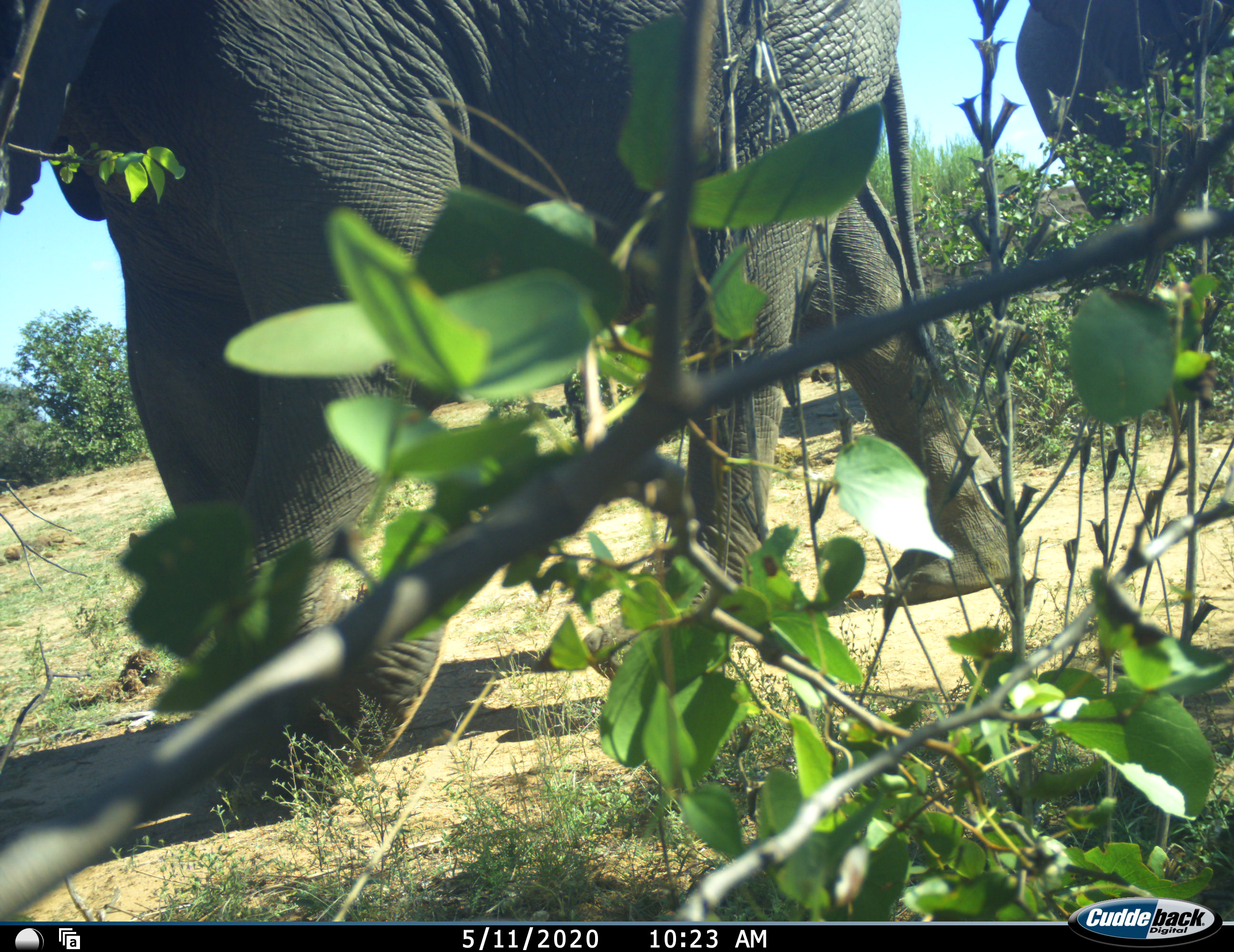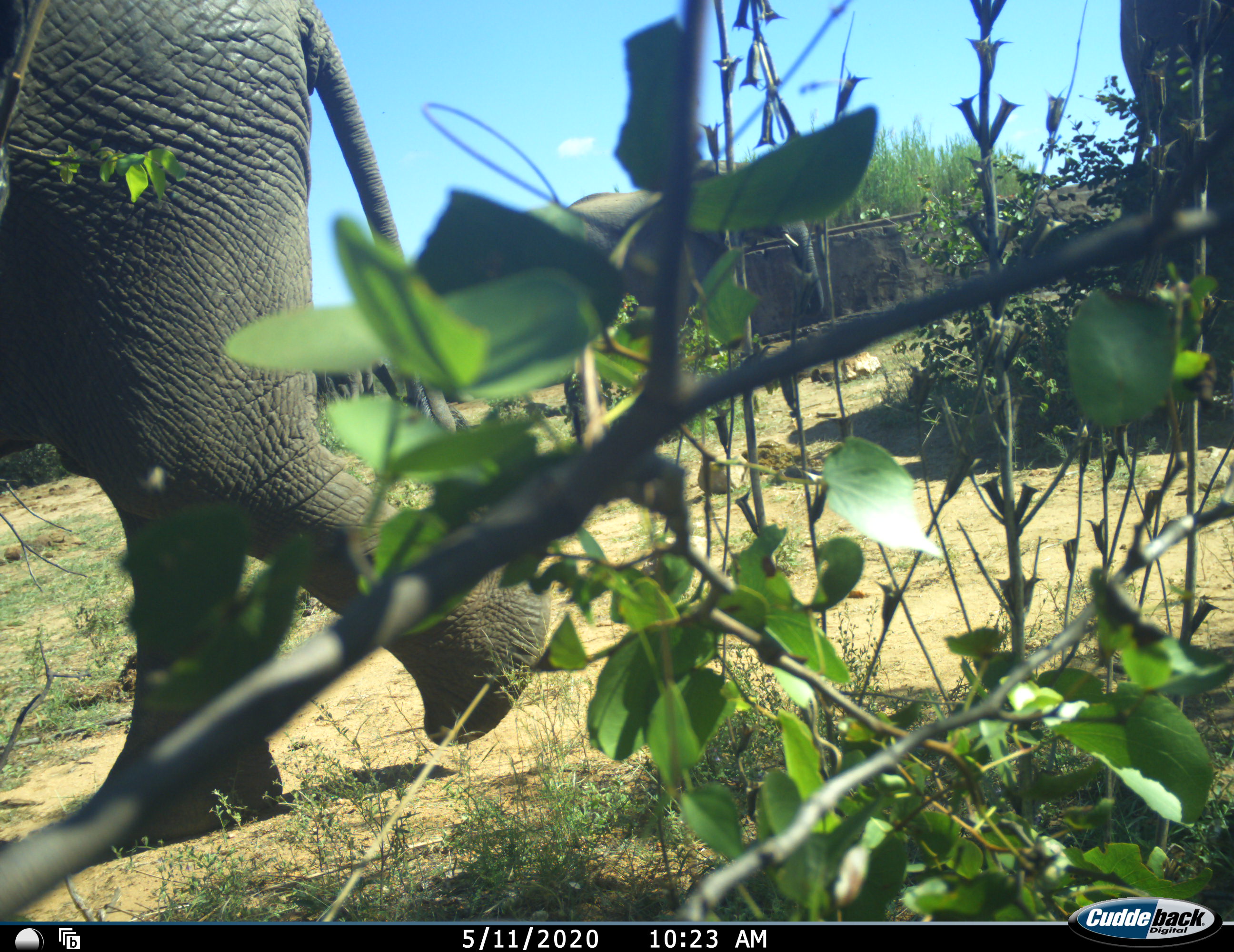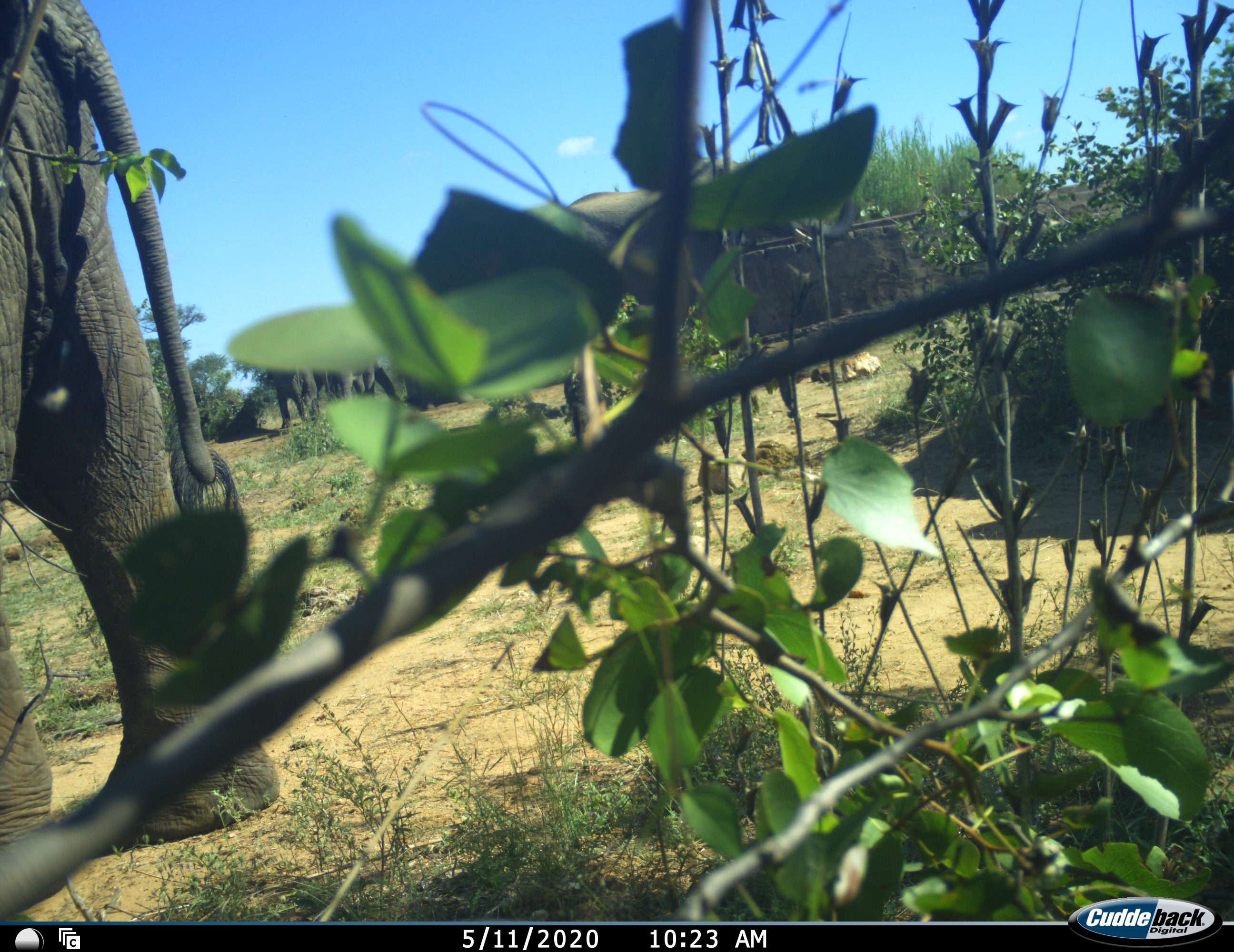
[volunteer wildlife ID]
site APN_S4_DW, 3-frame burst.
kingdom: Animalia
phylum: Chordata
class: Mammalia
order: Proboscidea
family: Elephantidae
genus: Loxodonta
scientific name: Loxodonta africana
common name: african bush elephant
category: elephant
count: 3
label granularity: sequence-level